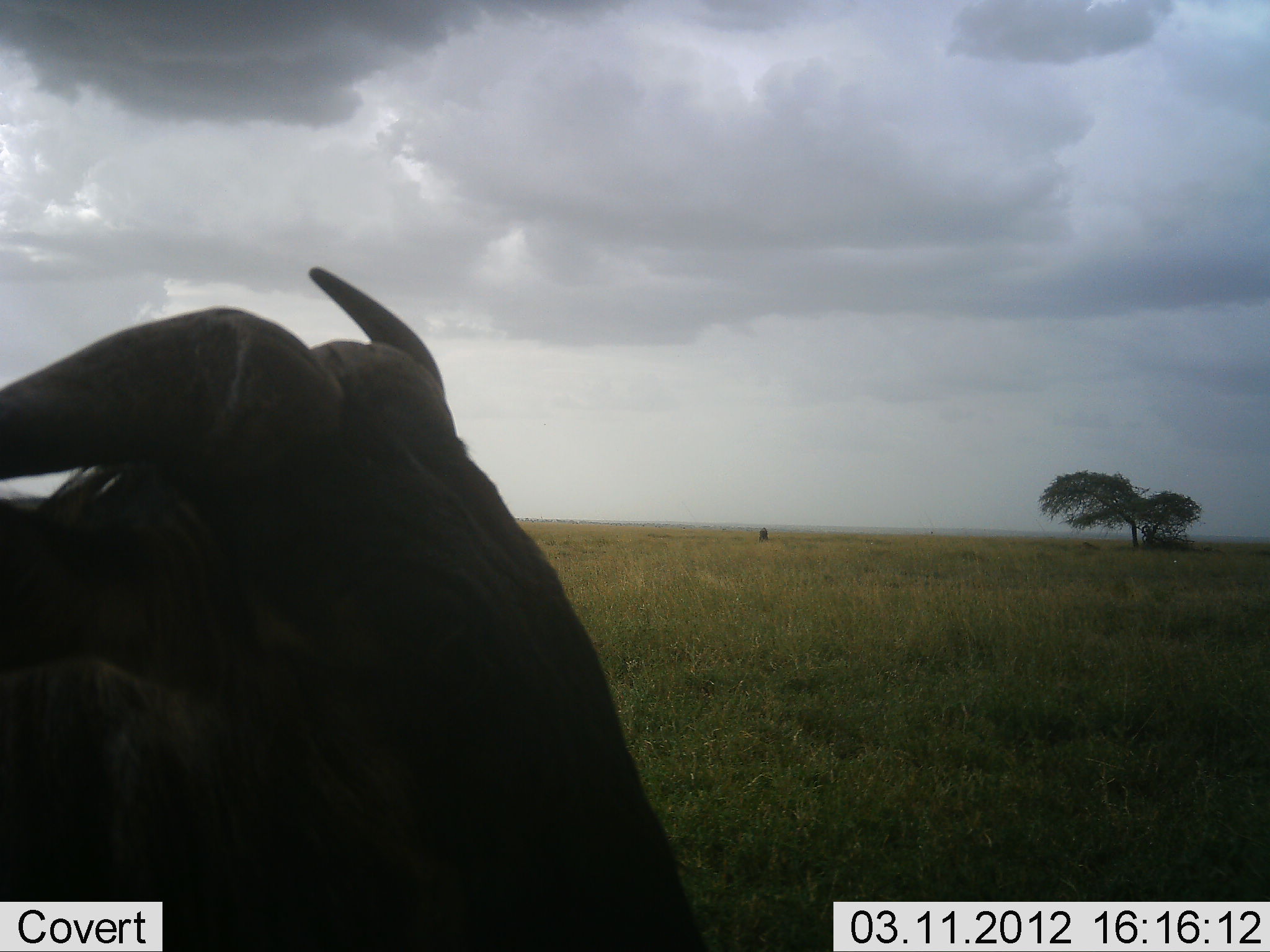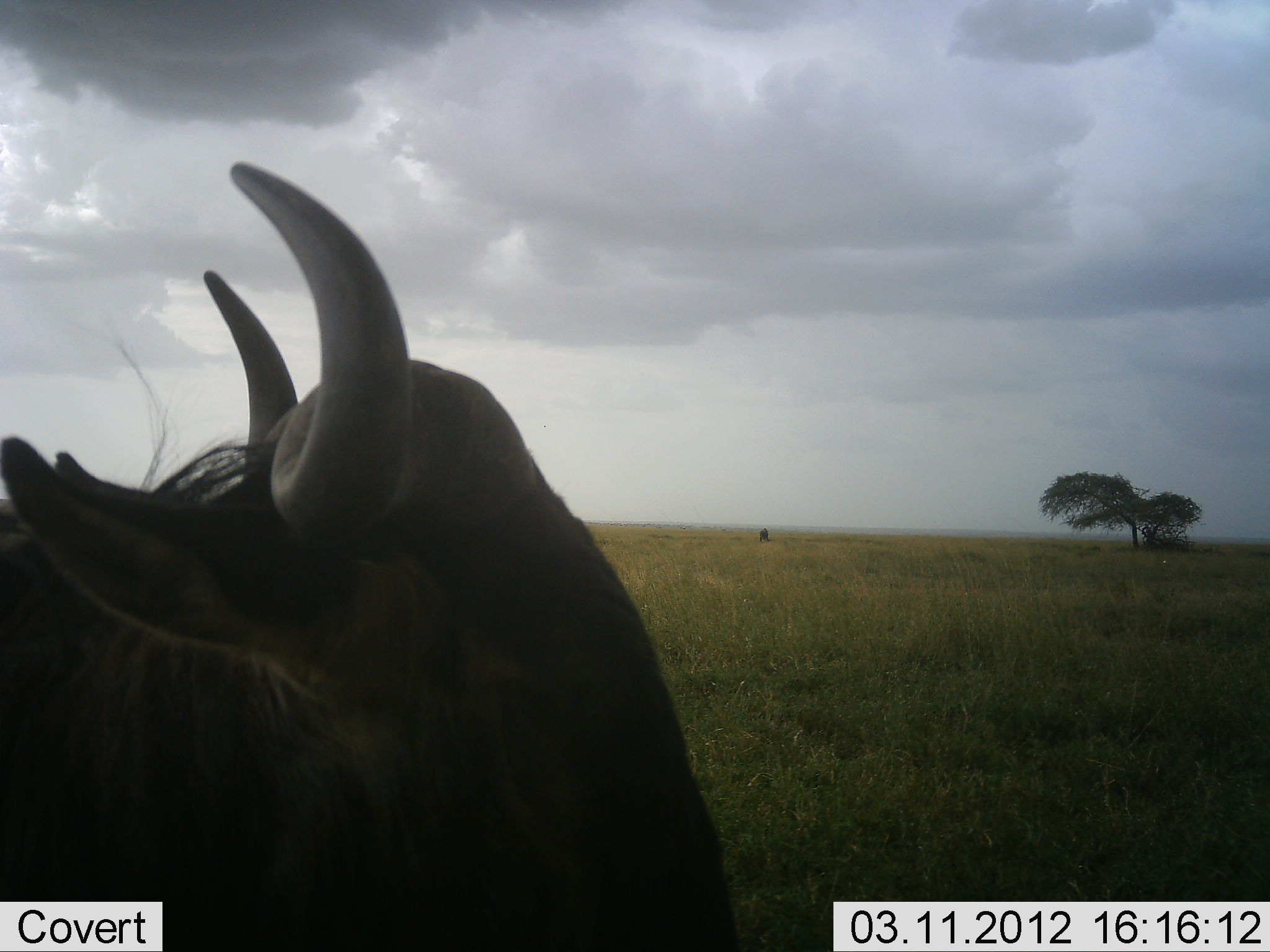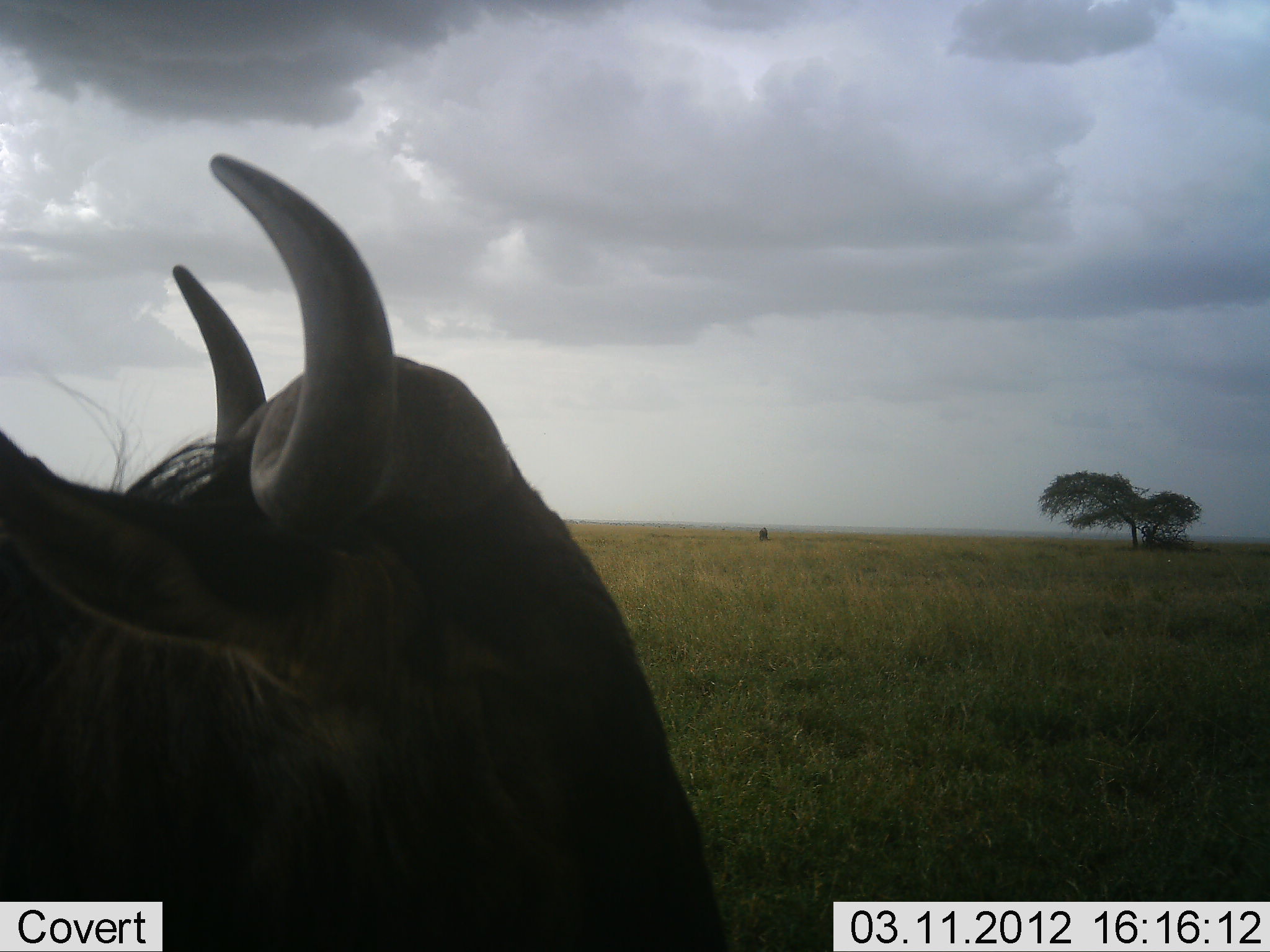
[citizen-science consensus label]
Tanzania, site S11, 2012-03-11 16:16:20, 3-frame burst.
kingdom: Animalia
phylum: Chordata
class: Mammalia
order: Artiodactyla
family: Bovidae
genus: Connochaetes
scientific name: Connochaetes taurinus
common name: blue wildebeest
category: wildebeest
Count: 1.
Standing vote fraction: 82%.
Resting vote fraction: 23%.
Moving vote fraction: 0%.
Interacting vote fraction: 0%.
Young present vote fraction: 0%.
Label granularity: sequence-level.